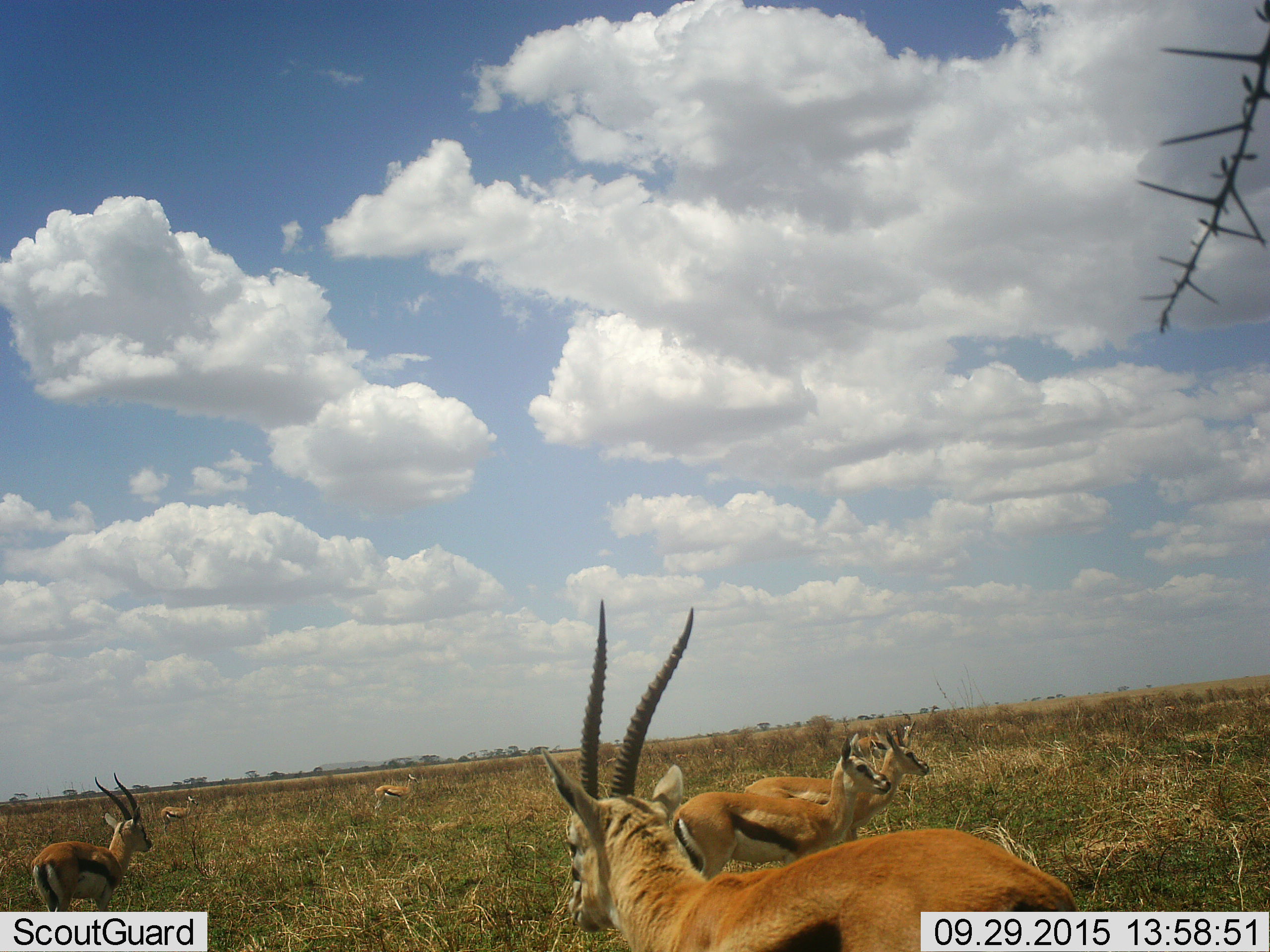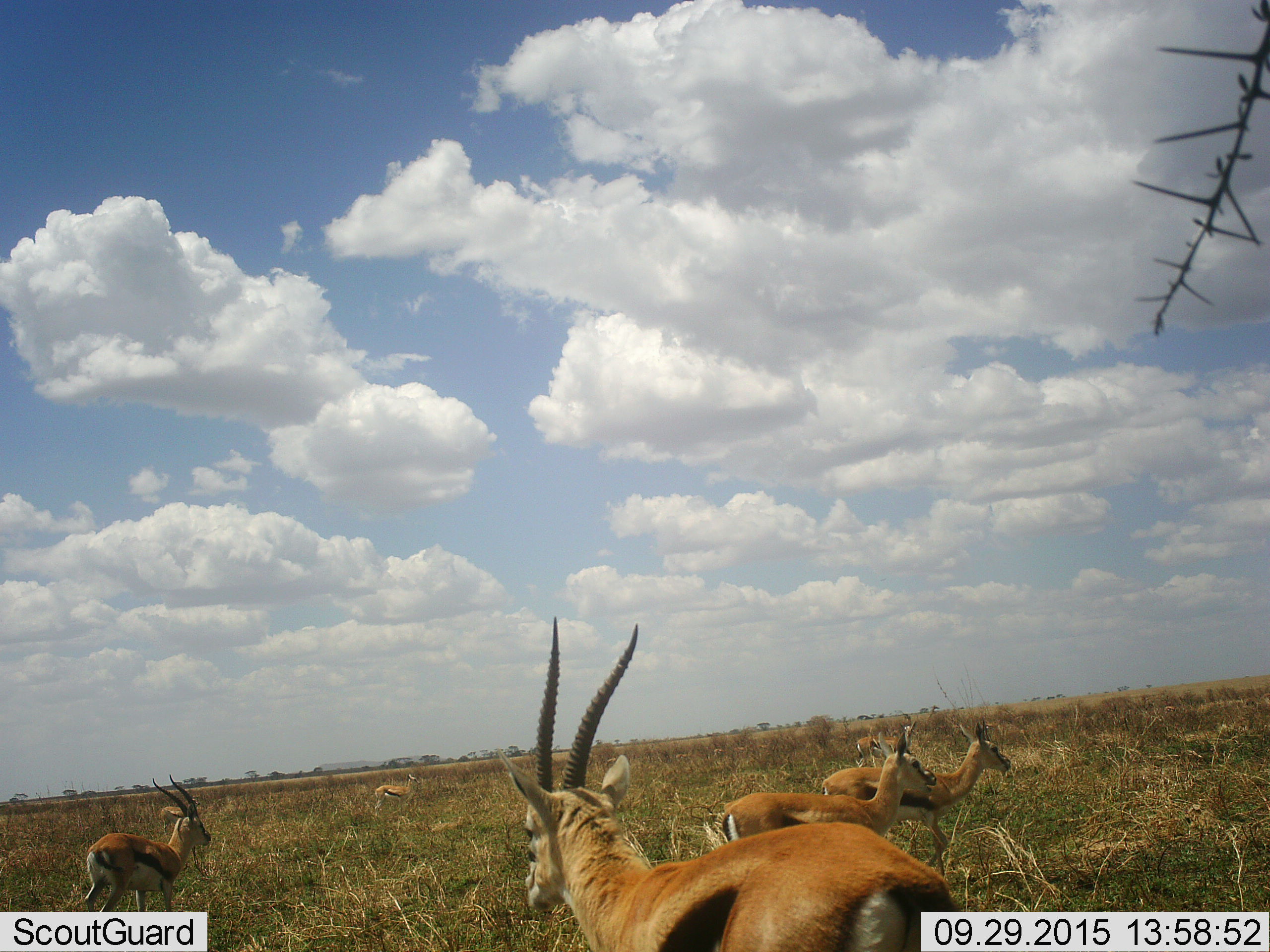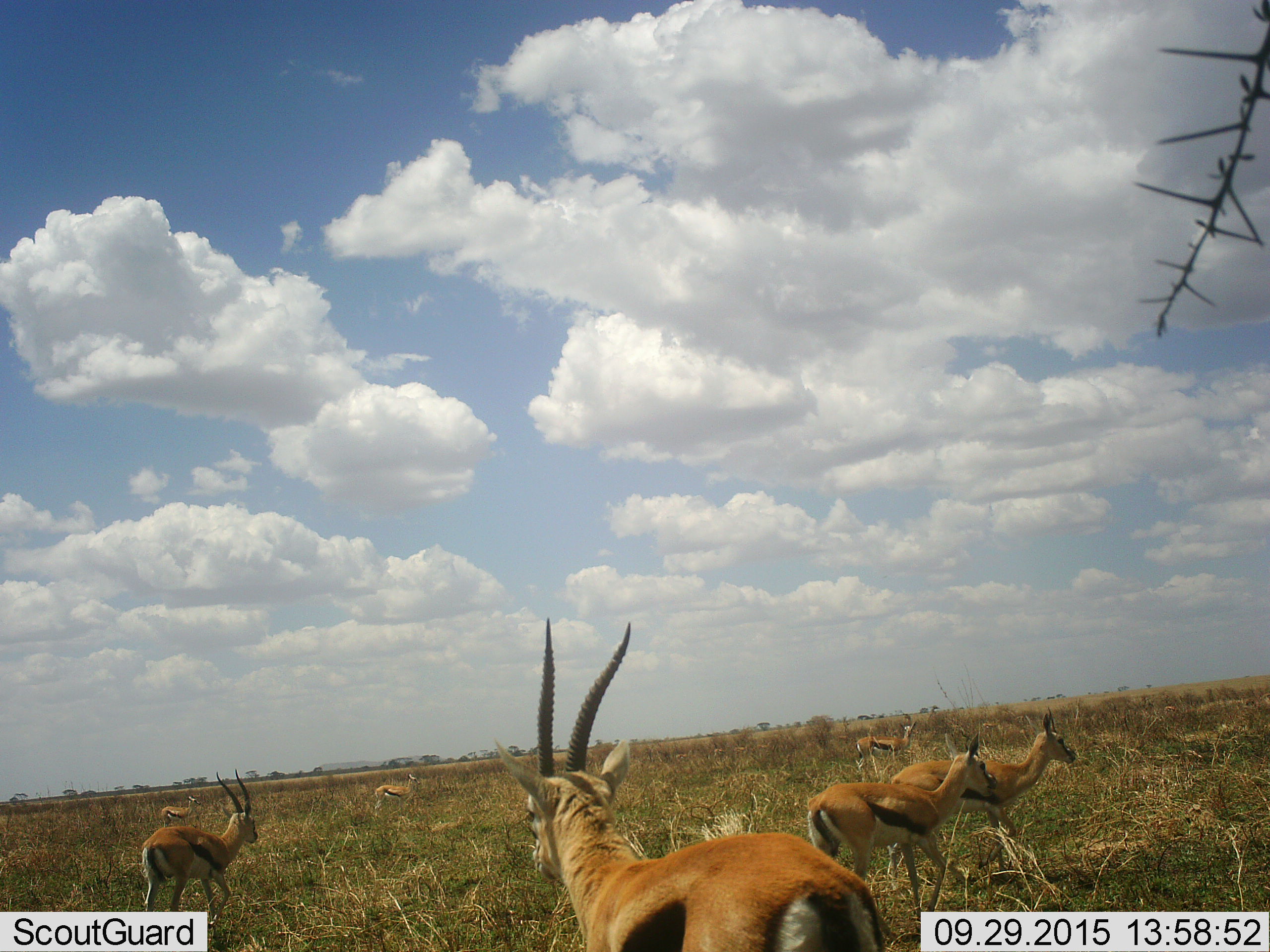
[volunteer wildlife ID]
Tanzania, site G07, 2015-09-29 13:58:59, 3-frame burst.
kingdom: Animalia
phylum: Chordata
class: Mammalia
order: Artiodactyla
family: Bovidae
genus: Eudorcas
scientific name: Eudorcas thomsonii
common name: thomson's gazelle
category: gazellethomsons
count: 6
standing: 100%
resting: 0%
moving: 70%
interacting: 0%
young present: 10%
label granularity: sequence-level